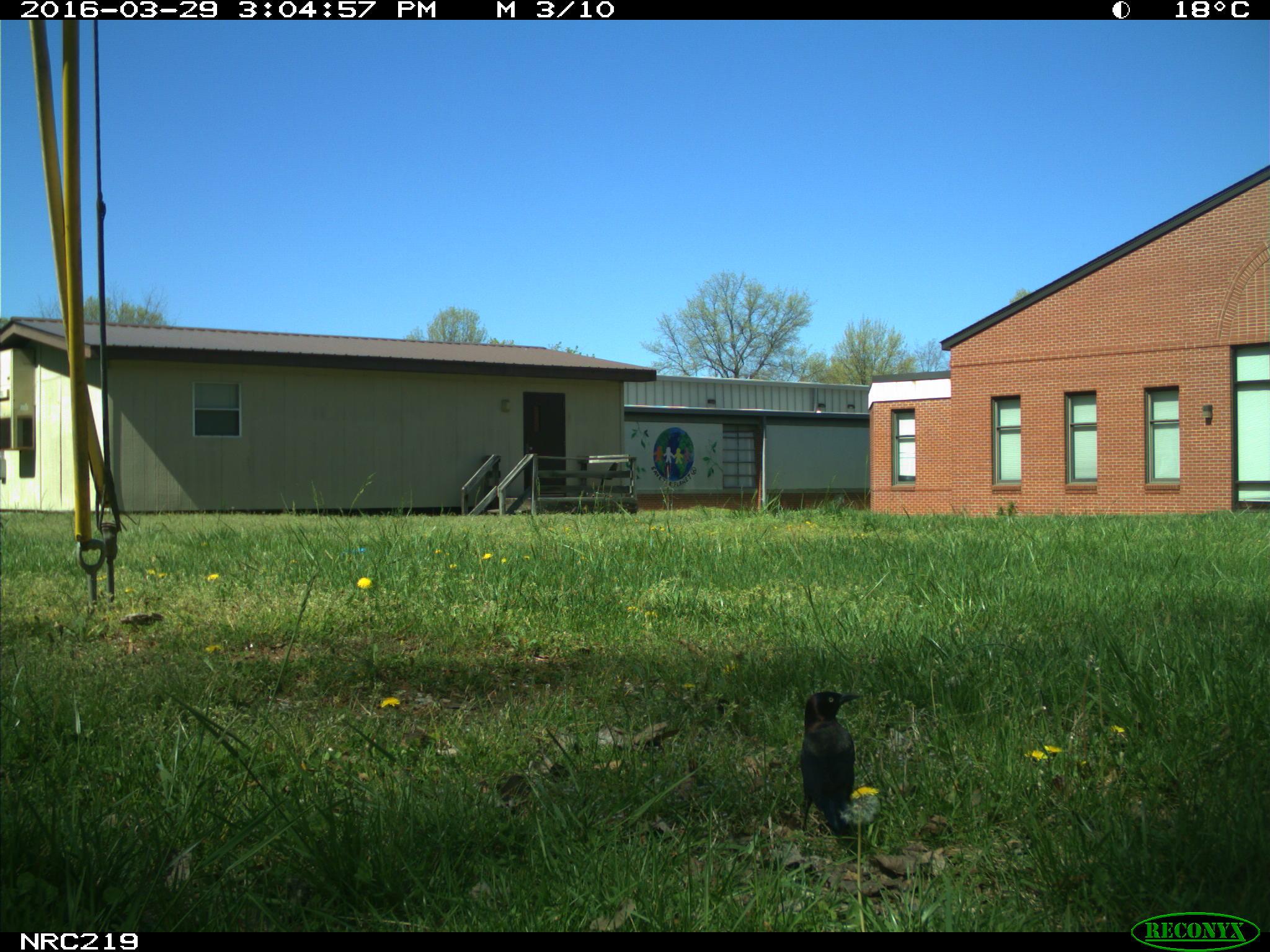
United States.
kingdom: Animalia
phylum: Chordata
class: Aves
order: Passeriformes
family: Corvidae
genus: Corvus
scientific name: Corvus brachyrhynchos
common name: american crow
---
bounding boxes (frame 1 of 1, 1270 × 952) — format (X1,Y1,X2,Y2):
American Crow: (778,669,878,855)